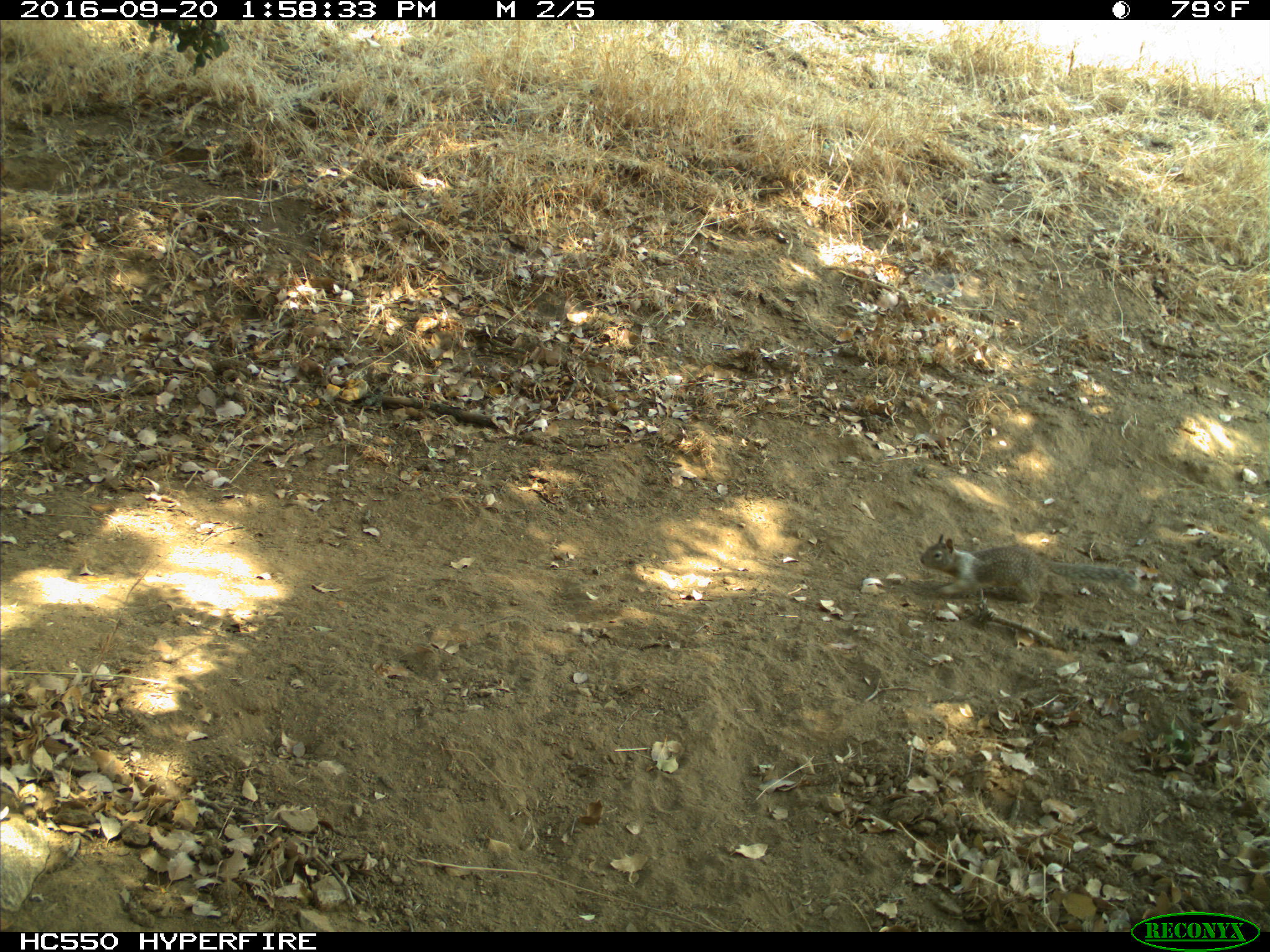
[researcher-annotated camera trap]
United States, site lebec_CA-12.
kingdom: Animalia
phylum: Chordata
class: Mammalia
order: Rodentia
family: Sciuridae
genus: Otospermophilus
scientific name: Otospermophilus beecheyi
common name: california ground squirrel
Otospermophilus beecheyi (california ground squirrel).